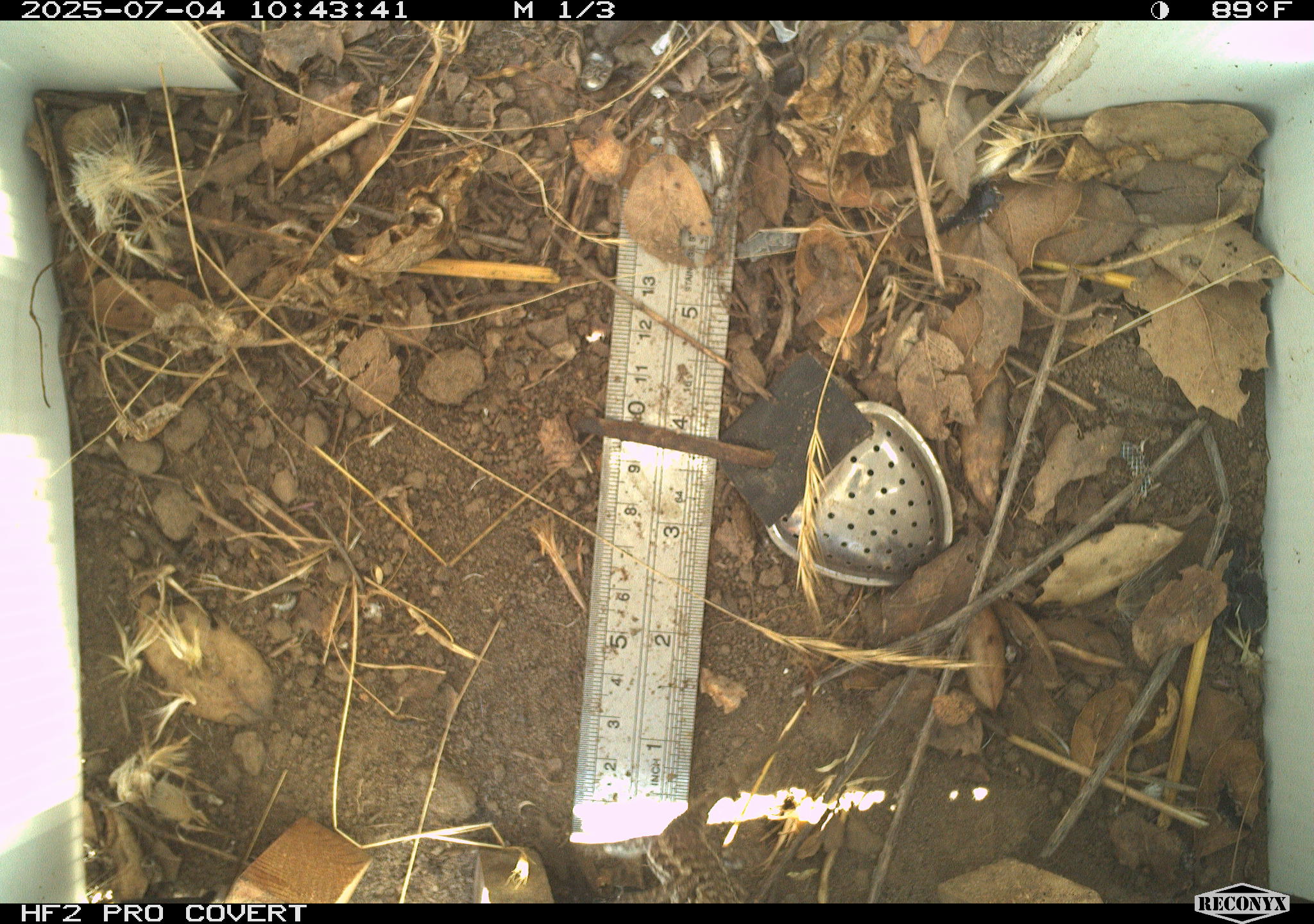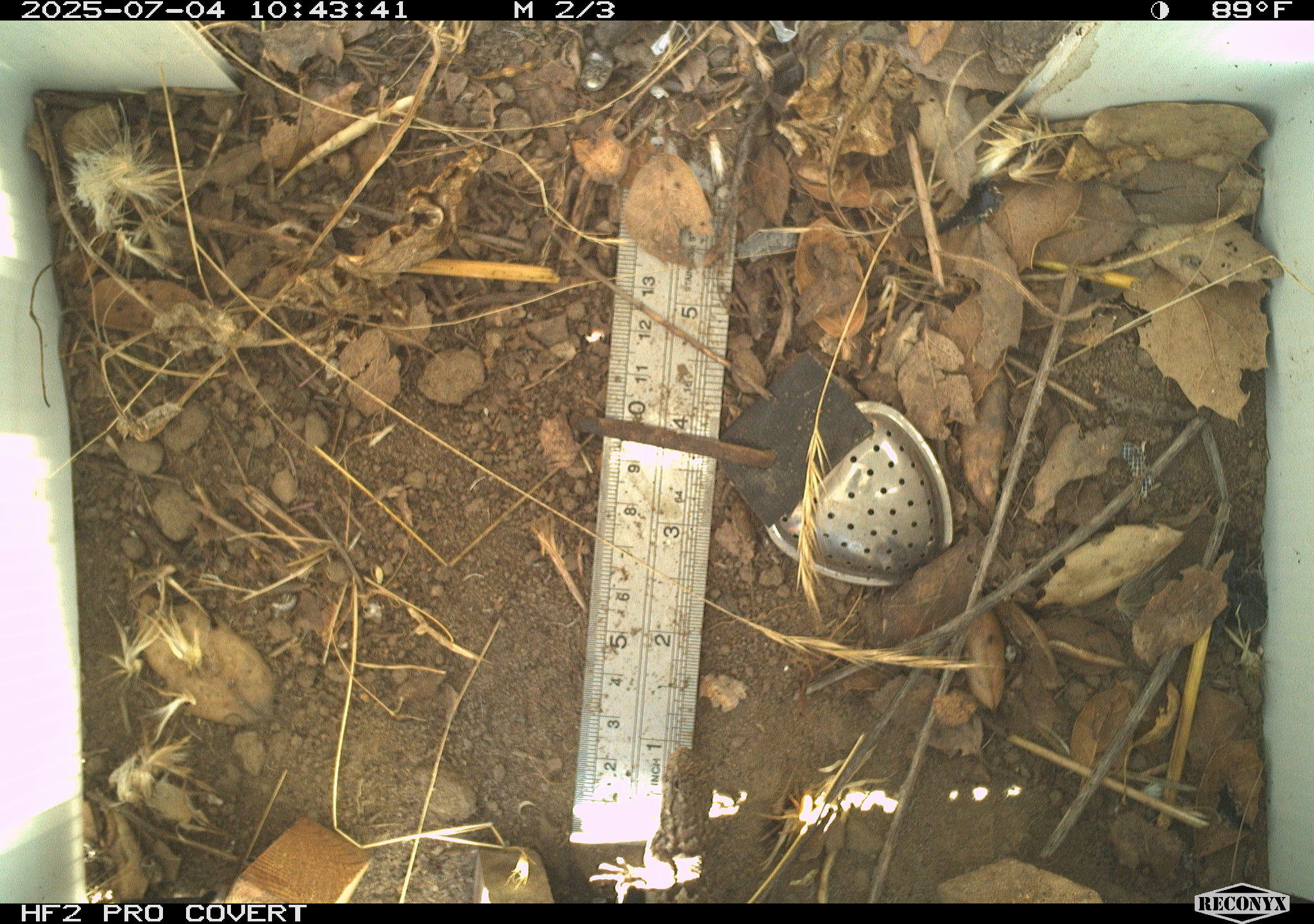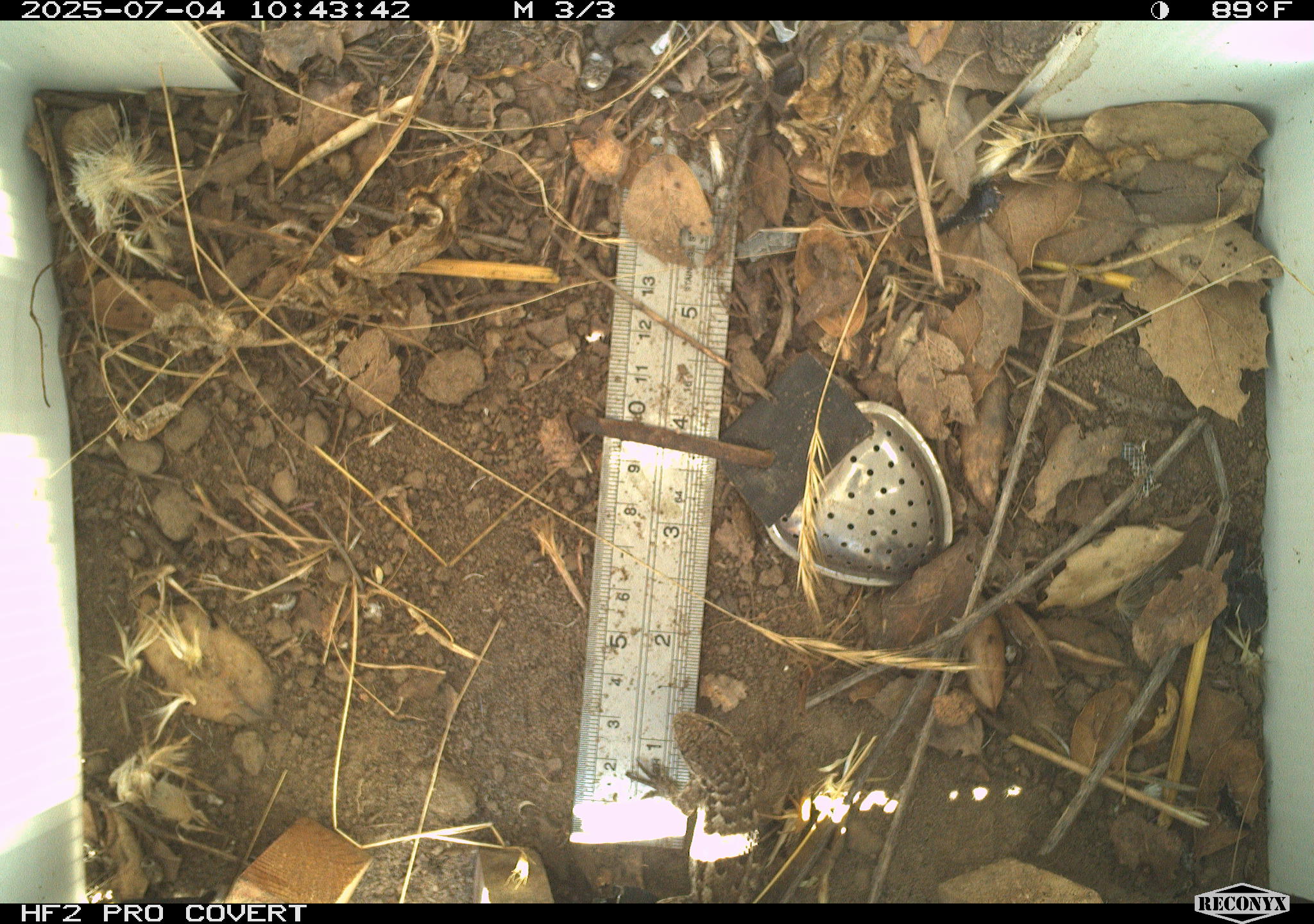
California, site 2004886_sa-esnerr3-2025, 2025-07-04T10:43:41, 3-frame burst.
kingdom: Animalia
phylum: Chordata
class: Reptilia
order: Squamata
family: Phrynosomatidae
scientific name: Phrynosomatidae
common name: north american spiny lizards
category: sceloporus/uta species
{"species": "sceloporus/uta species (north american spiny lizards) (Phrynosomatidae)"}